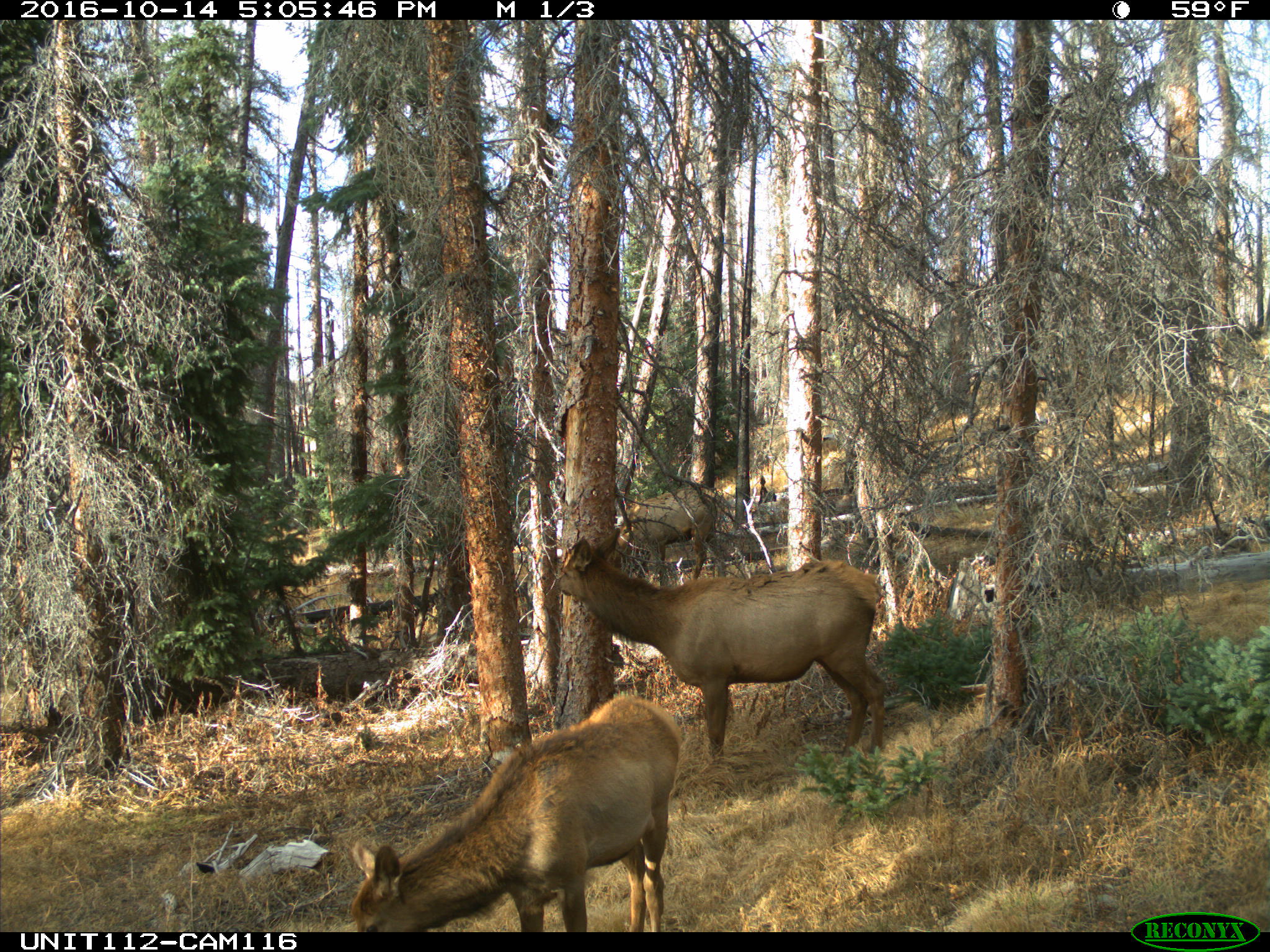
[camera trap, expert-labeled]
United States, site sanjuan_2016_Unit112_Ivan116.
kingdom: Animalia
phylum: Chordata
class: Mammalia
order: Artiodactyla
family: Cervidae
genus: Cervus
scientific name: Cervus elaphus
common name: red deer